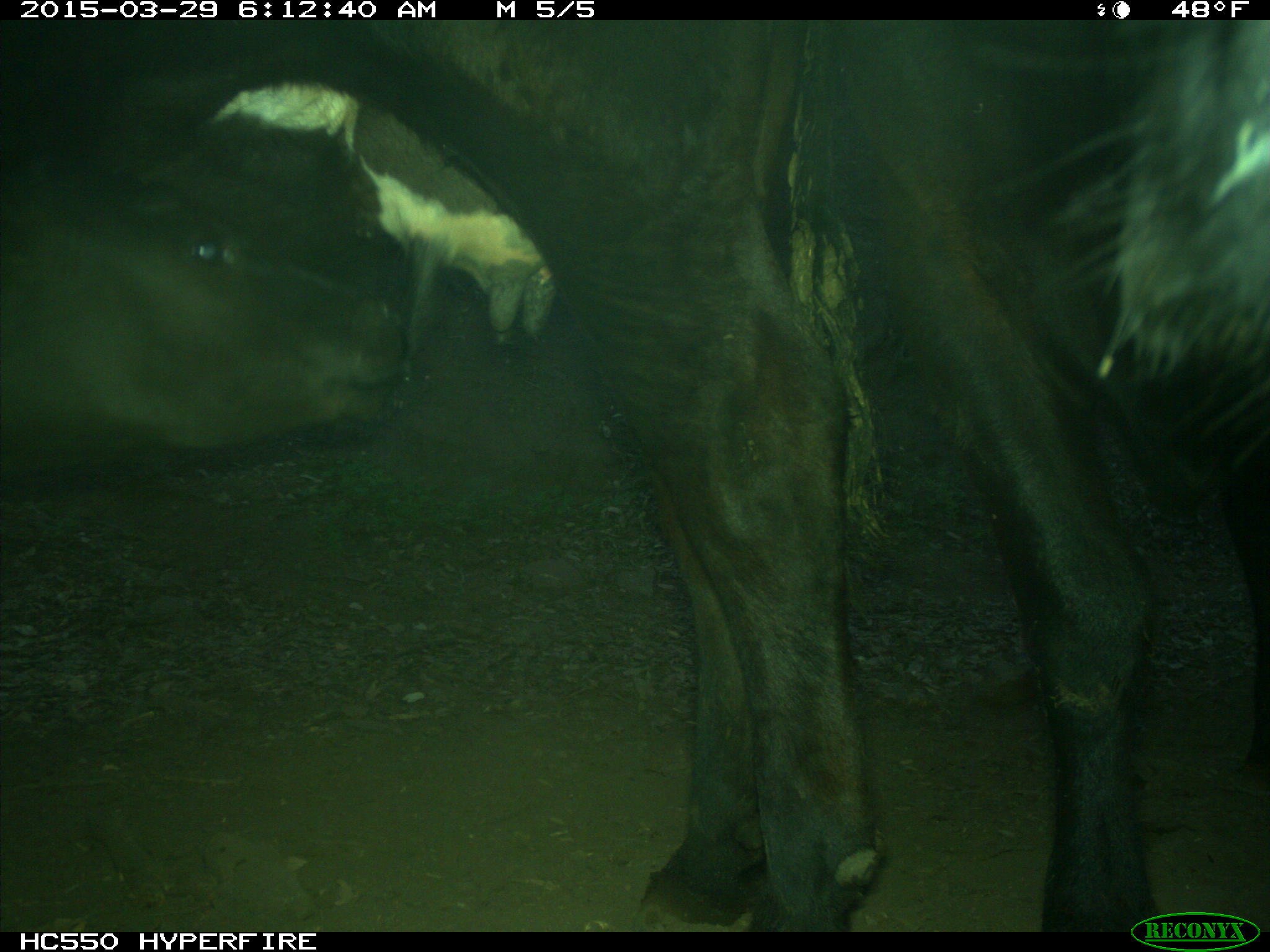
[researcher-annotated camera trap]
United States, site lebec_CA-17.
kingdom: Animalia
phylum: Chordata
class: Mammalia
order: Artiodactyla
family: Bovidae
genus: Bos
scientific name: Bos taurus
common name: domestic cow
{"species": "Bos taurus (domestic cow)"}